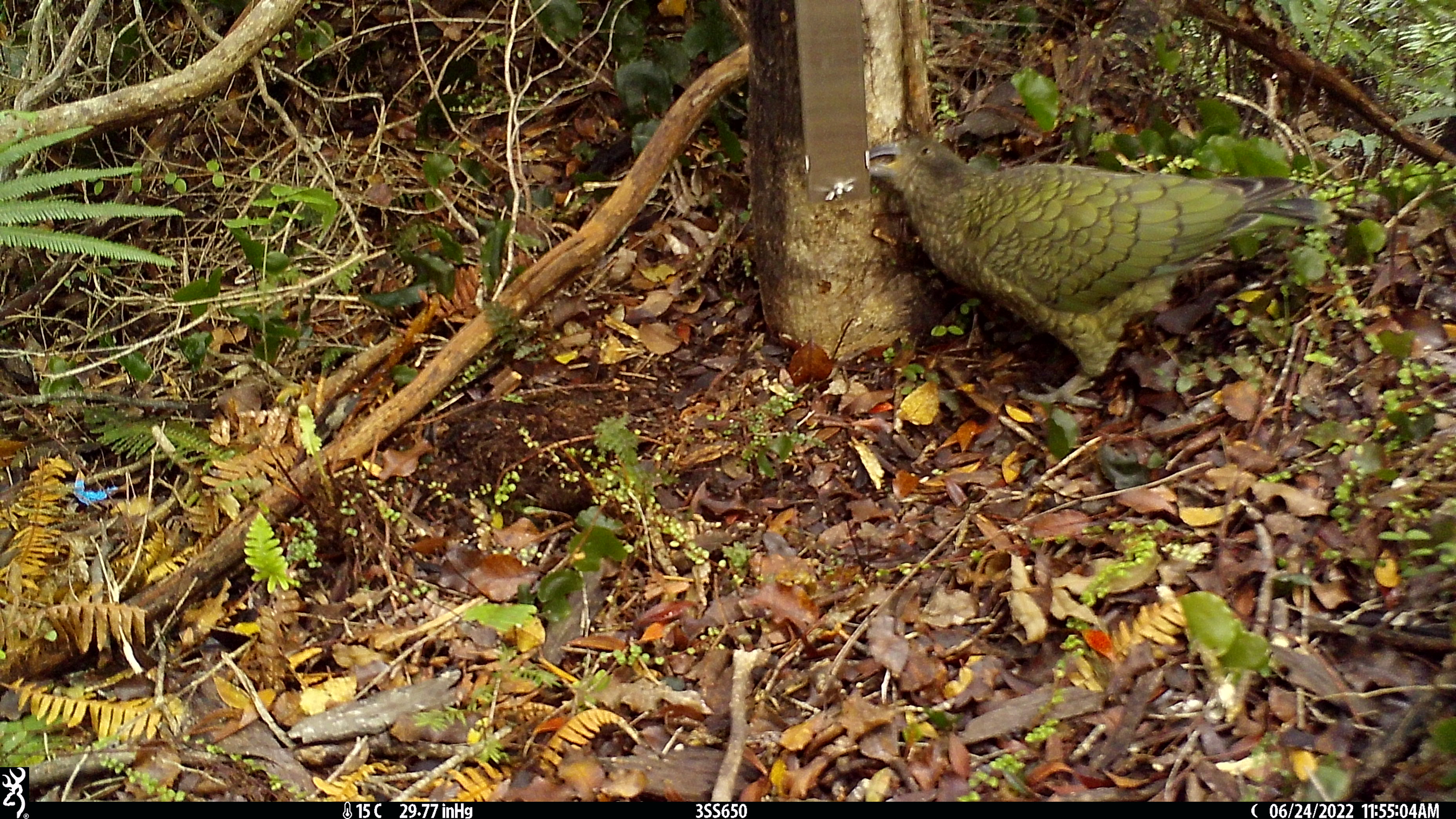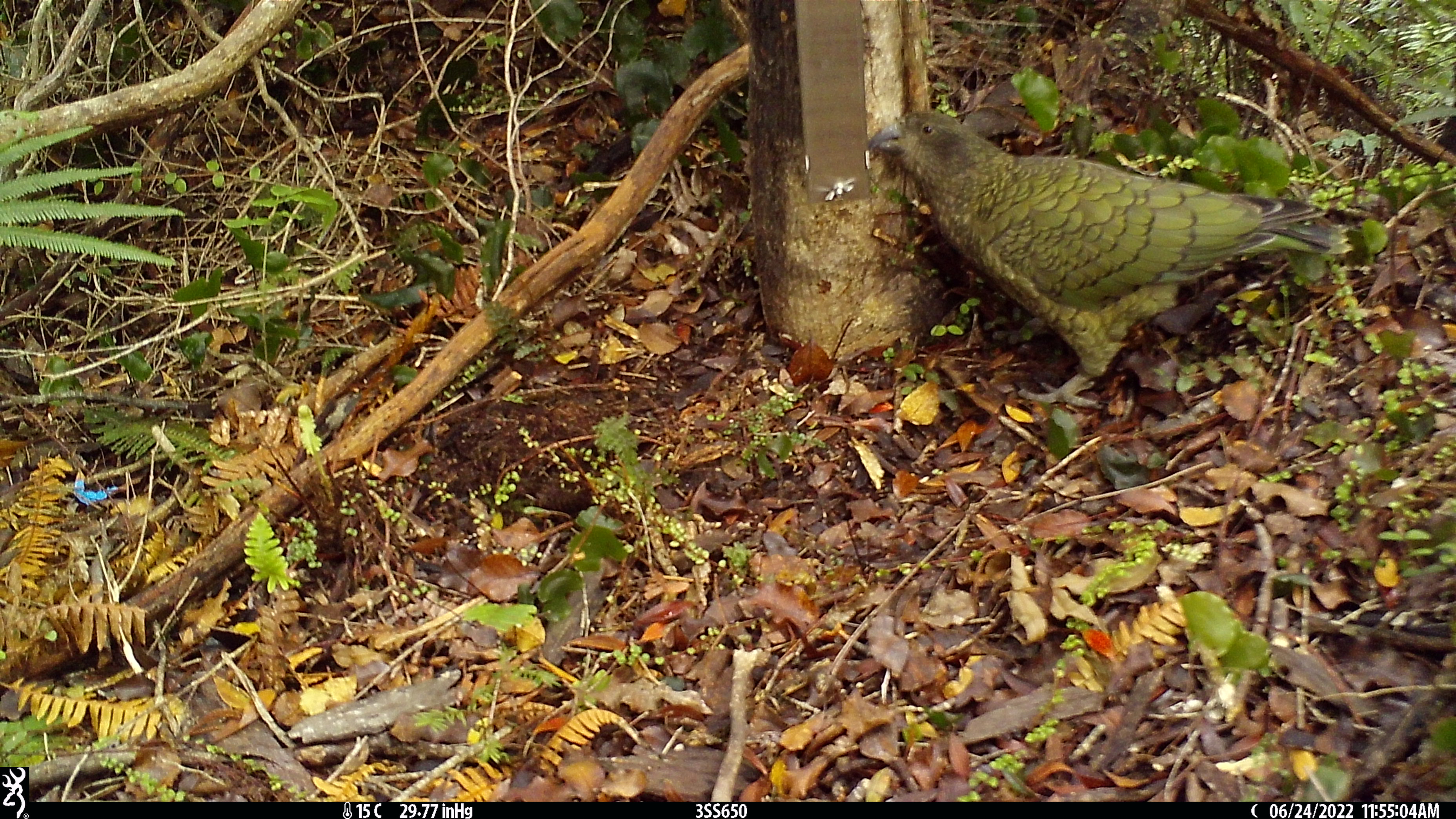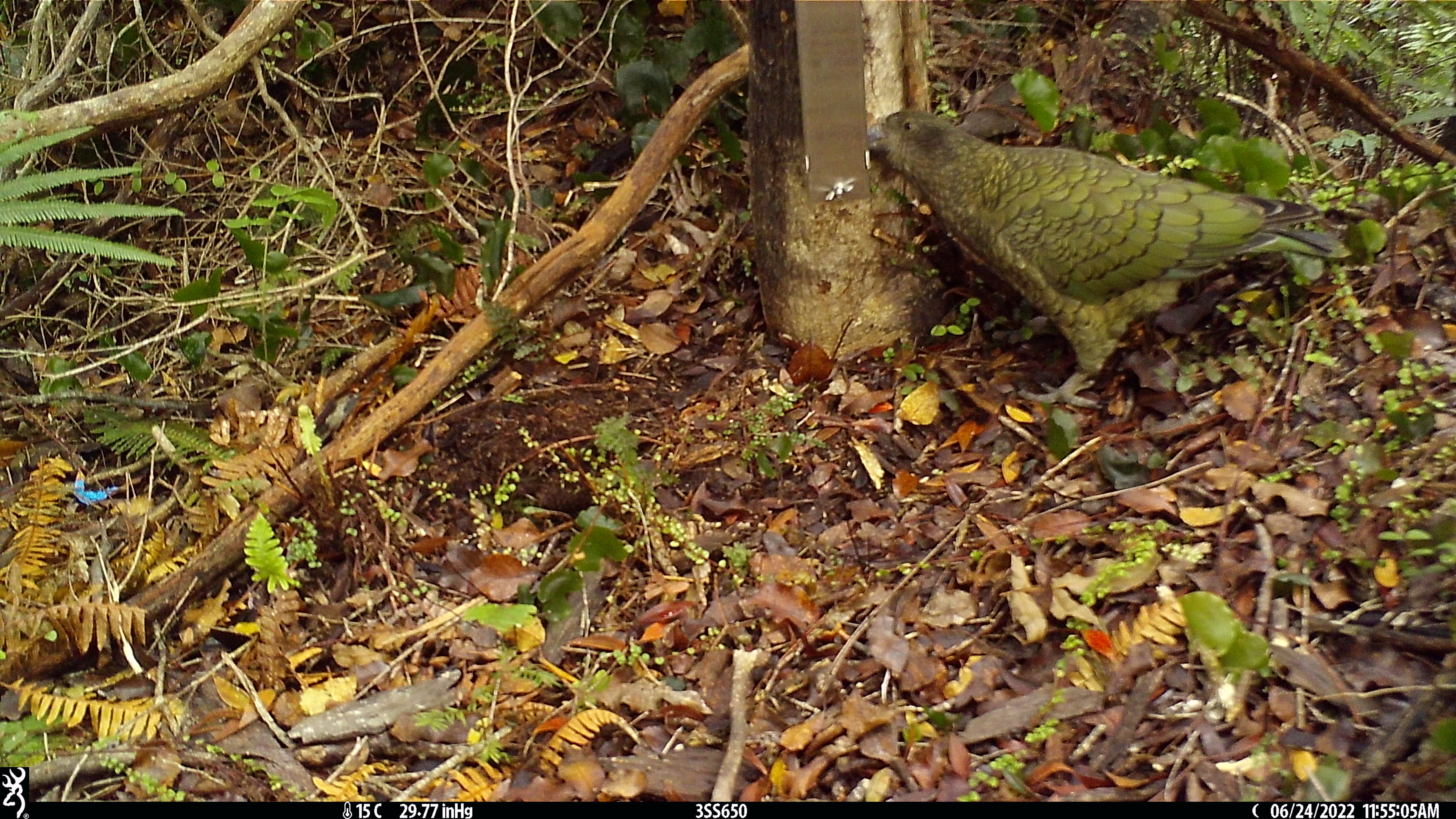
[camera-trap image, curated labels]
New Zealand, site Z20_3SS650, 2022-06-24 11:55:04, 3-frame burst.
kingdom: Animalia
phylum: Chordata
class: Aves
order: Psittaciformes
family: Strigopidae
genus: Nestor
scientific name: Nestor notabilis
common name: kea